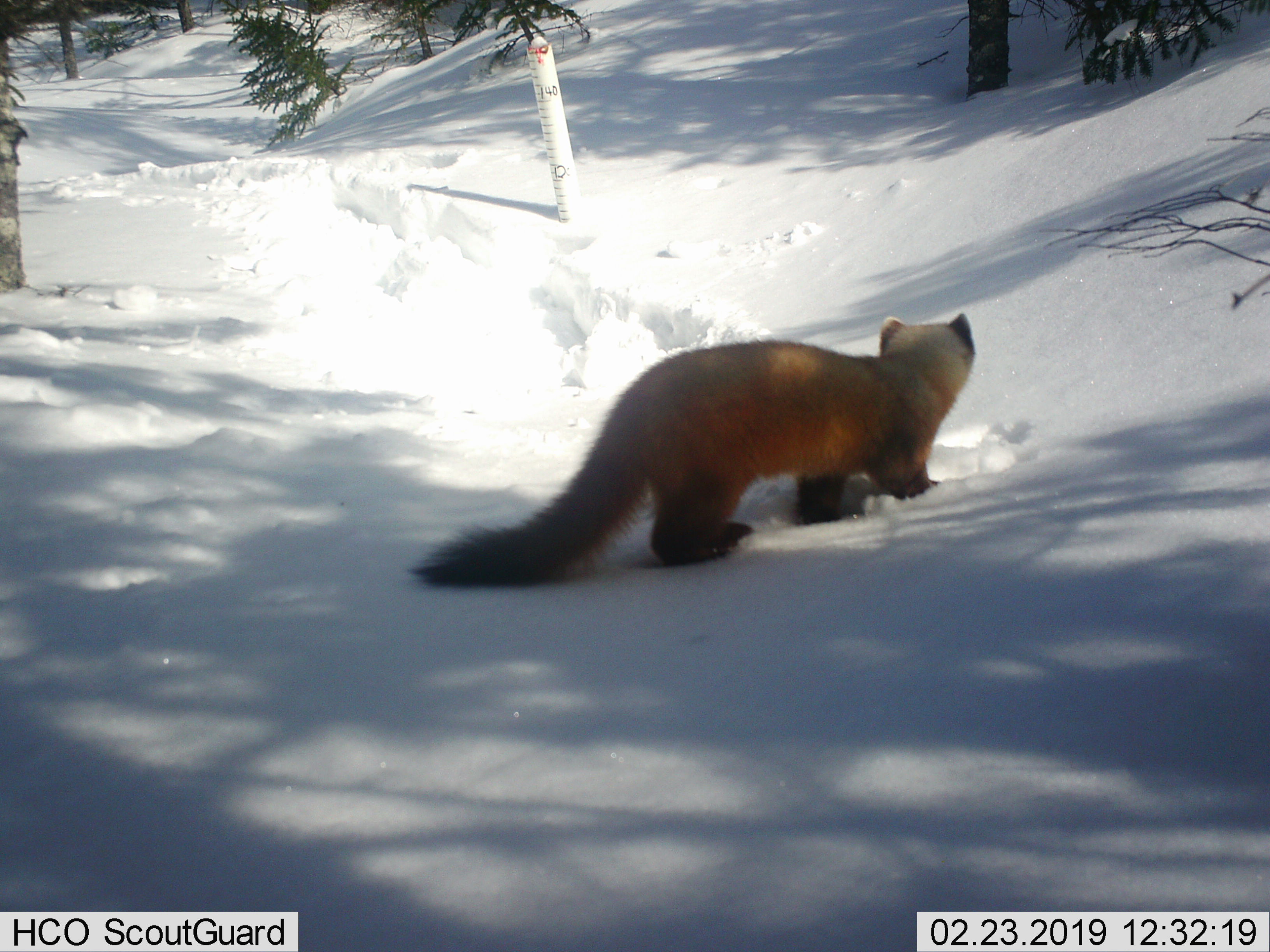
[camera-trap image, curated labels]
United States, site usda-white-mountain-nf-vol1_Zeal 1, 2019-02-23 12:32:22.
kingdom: Animalia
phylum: Chordata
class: Mammalia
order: Carnivora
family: Mustelidae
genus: Martes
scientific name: Martes americana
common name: american marten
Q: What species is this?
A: American marten (Martes americana).